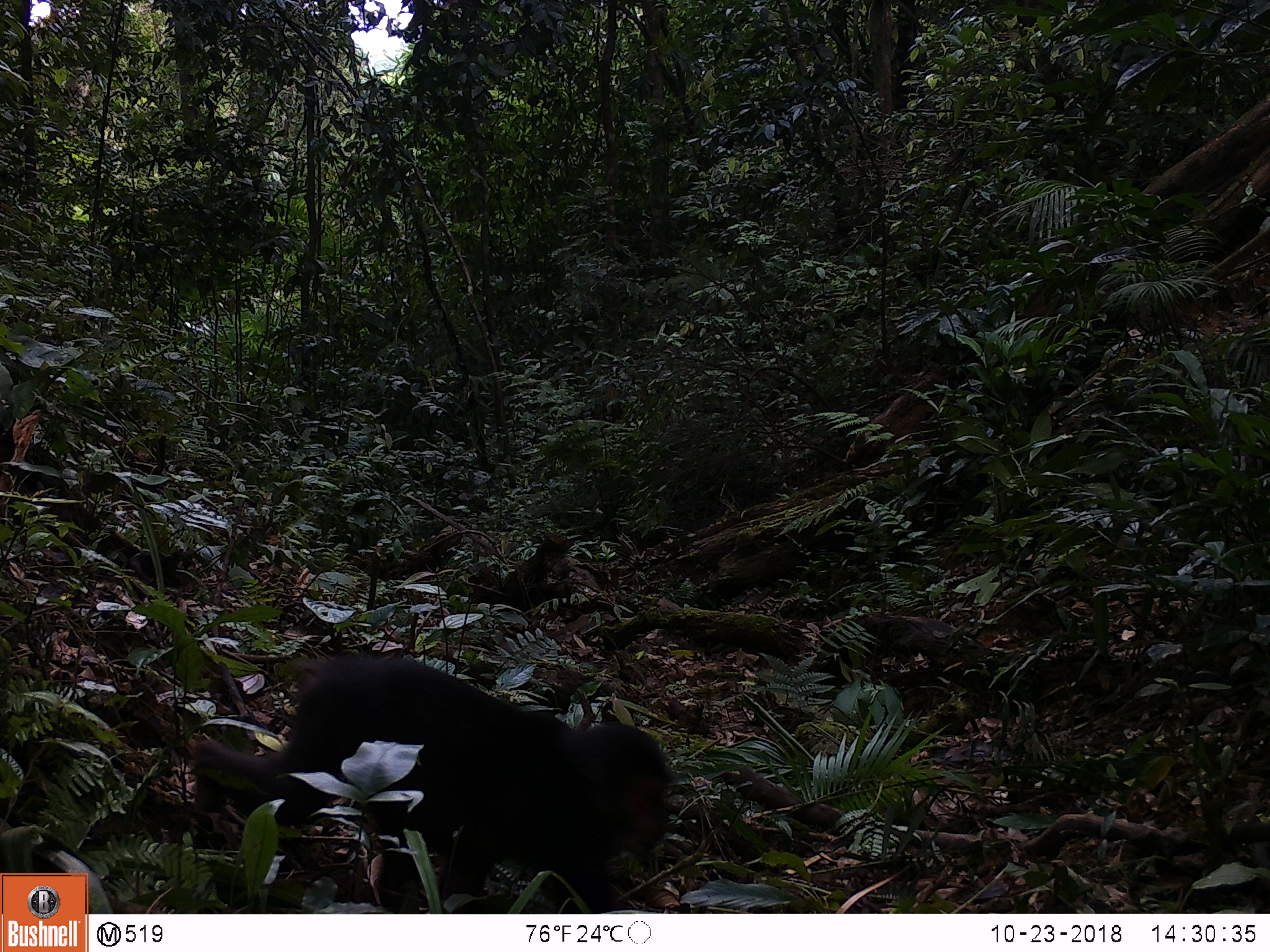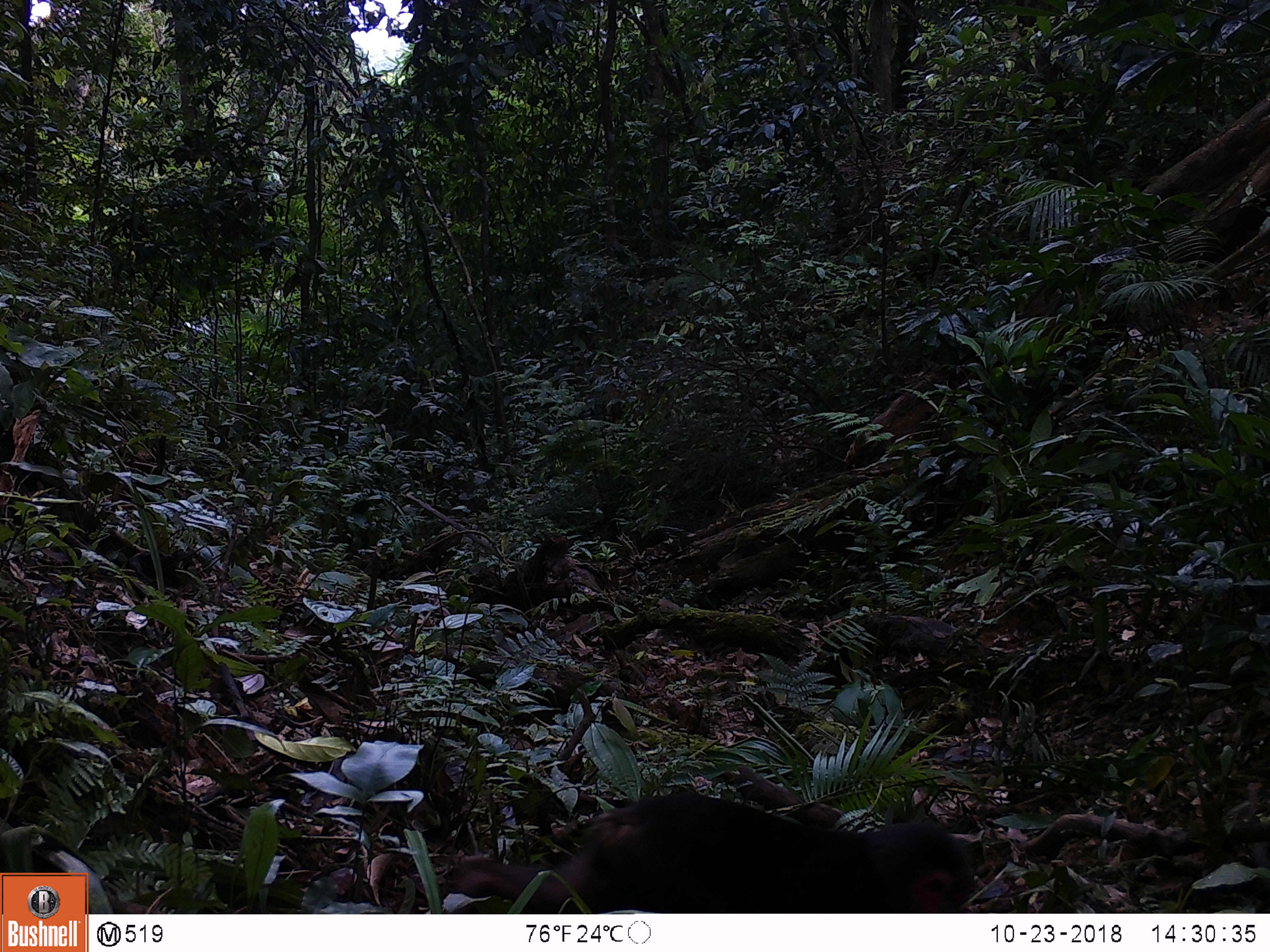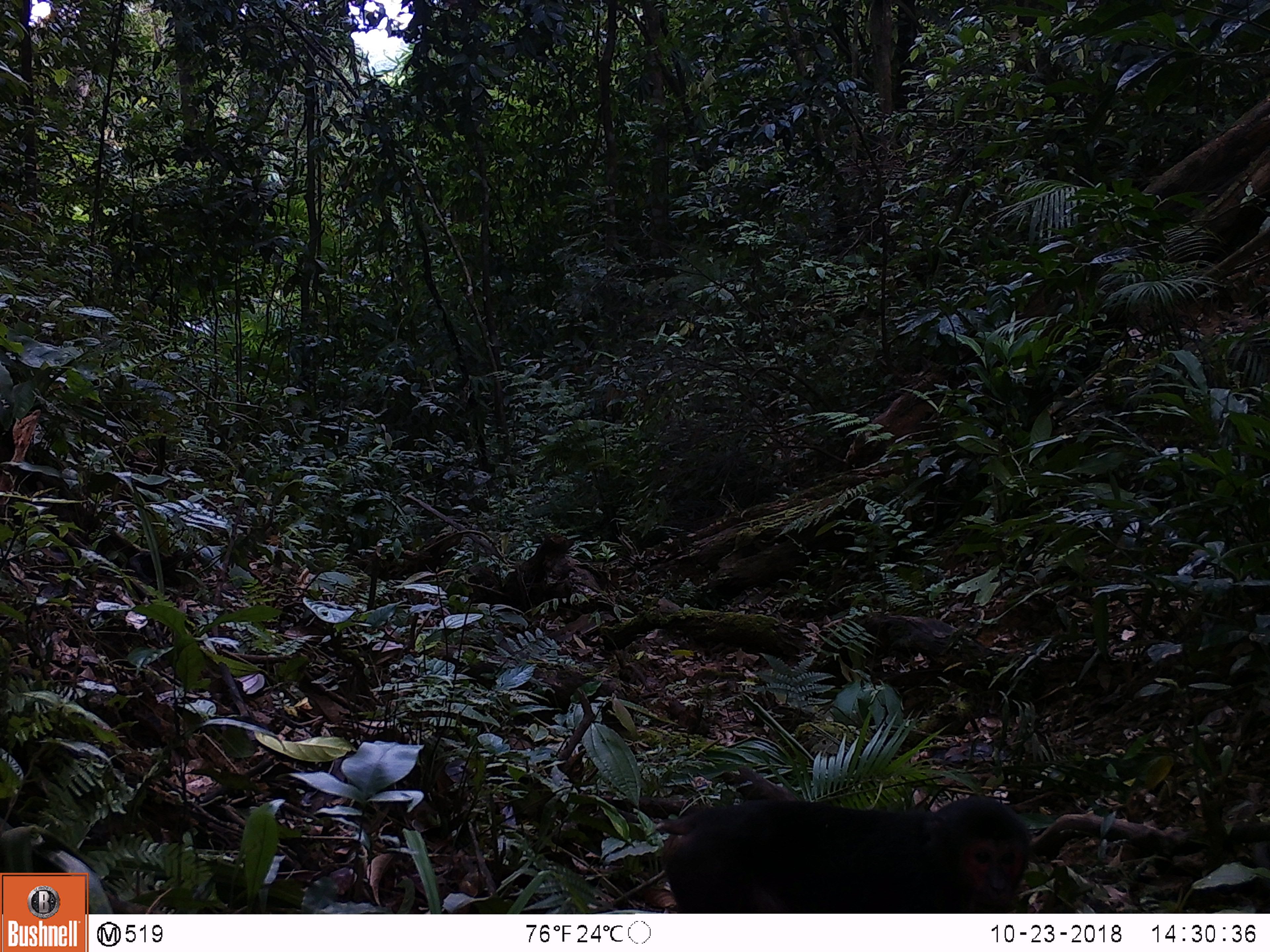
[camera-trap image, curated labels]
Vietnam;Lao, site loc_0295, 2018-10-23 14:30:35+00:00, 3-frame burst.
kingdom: Animalia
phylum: Chordata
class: Mammalia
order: Primates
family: Cercopithecidae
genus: Macaca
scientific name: Macaca arctoides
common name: stump-tailed macaque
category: stump tailed macaque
Stump tailed macaque (stump-tailed macaque) (Macaca arctoides). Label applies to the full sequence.